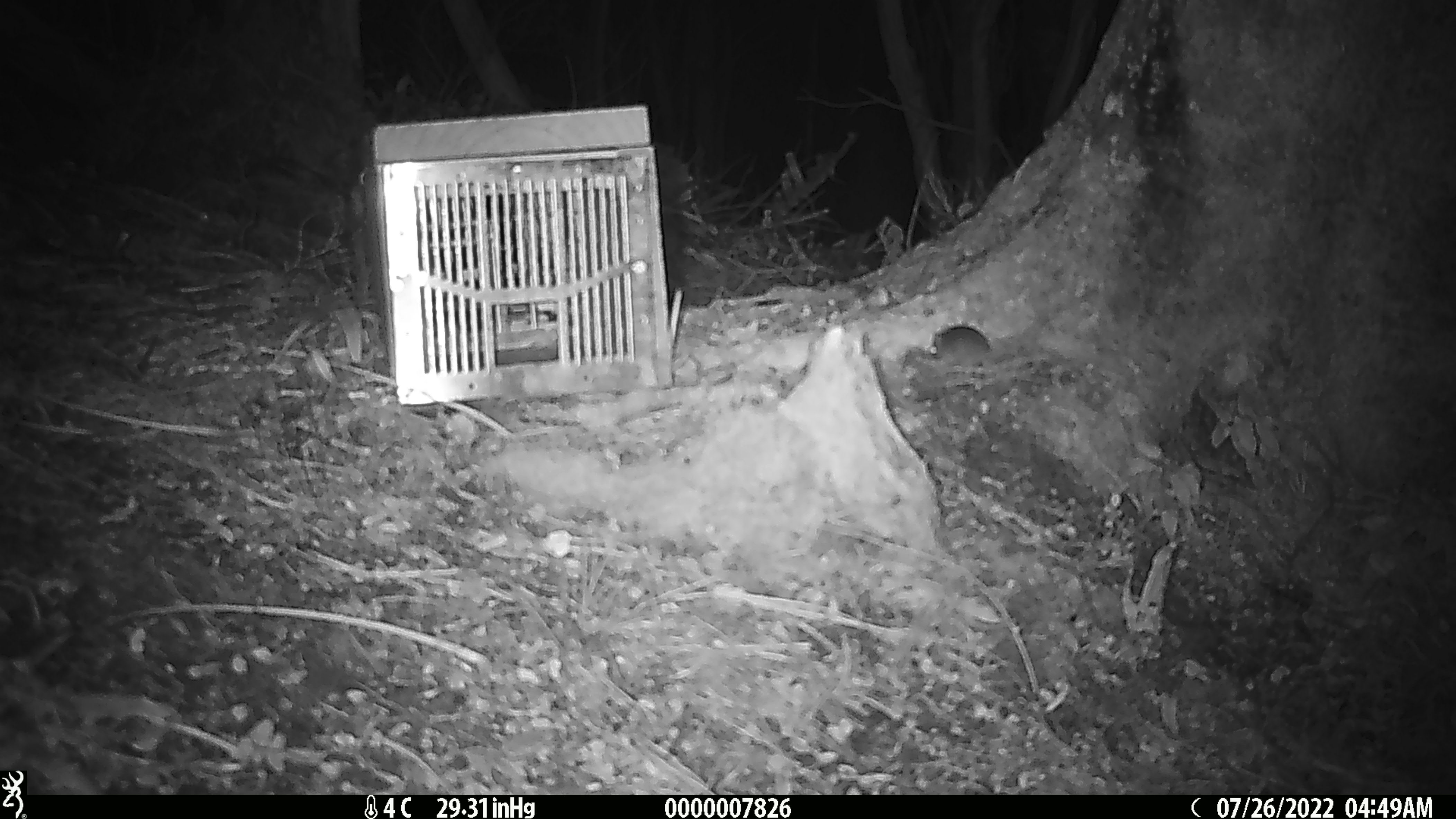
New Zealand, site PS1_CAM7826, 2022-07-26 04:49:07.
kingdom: Animalia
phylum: Chordata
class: Mammalia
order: Rodentia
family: Muridae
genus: Mus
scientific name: Mus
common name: mouse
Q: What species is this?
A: Mouse (Mus).